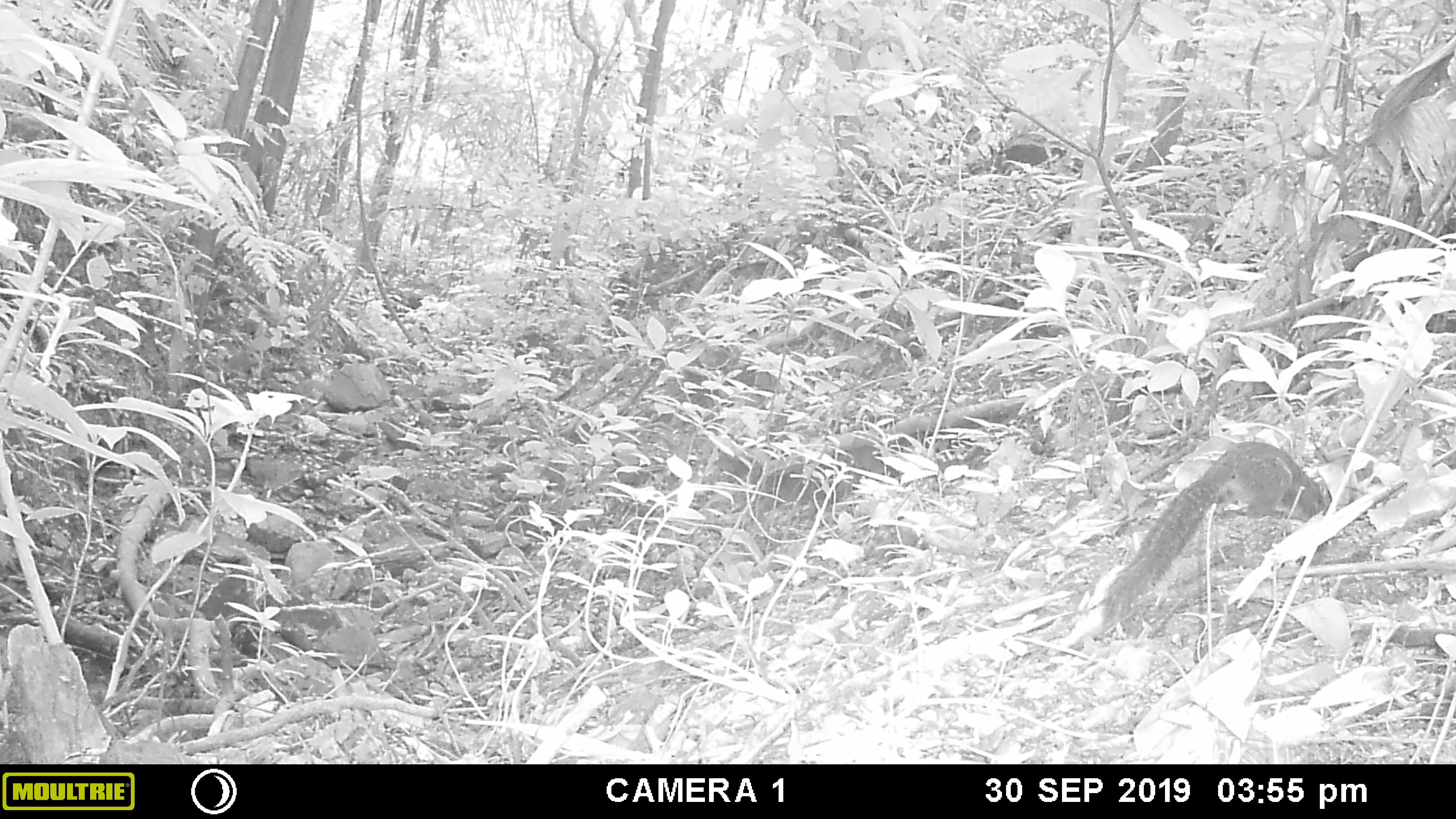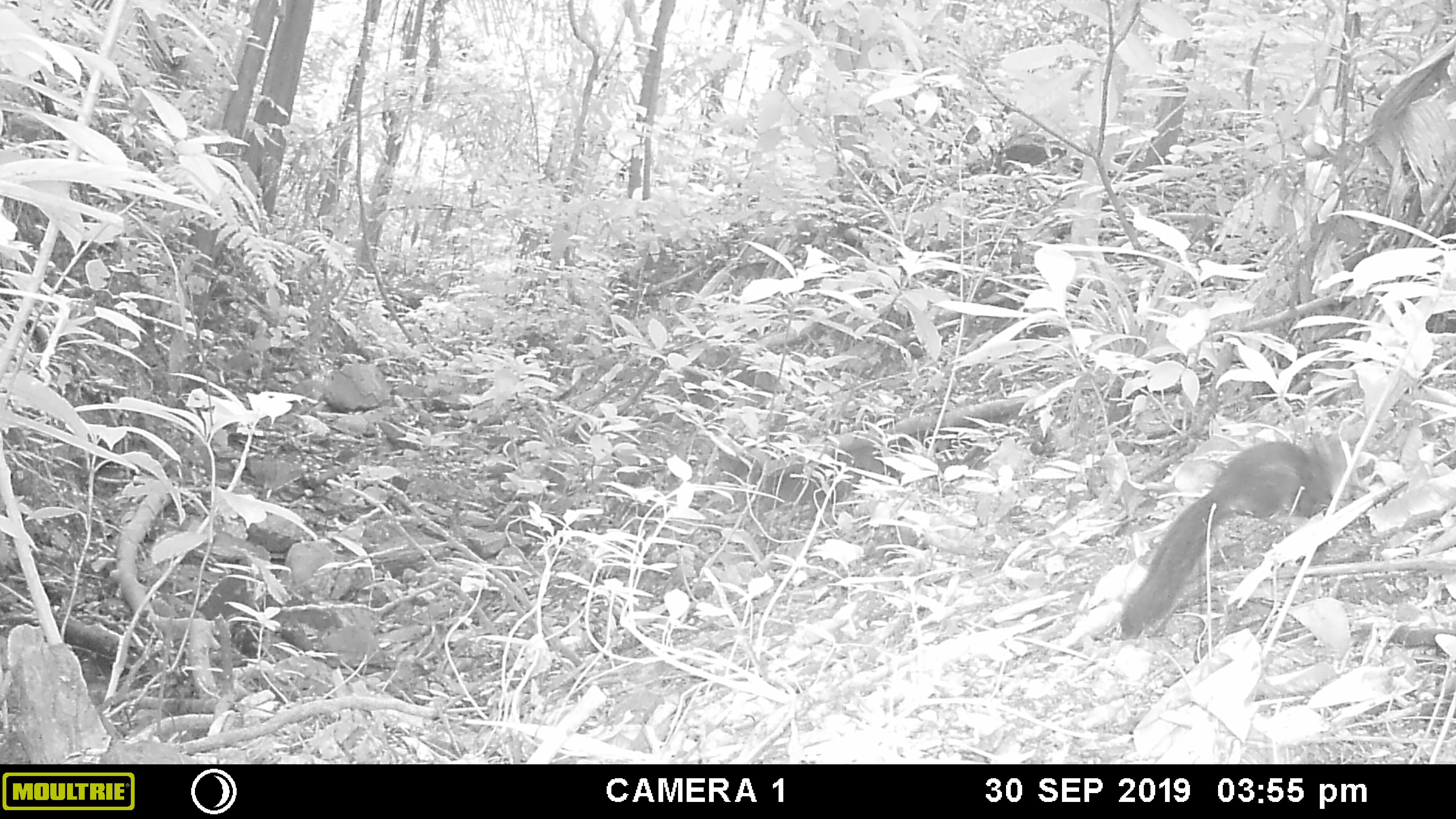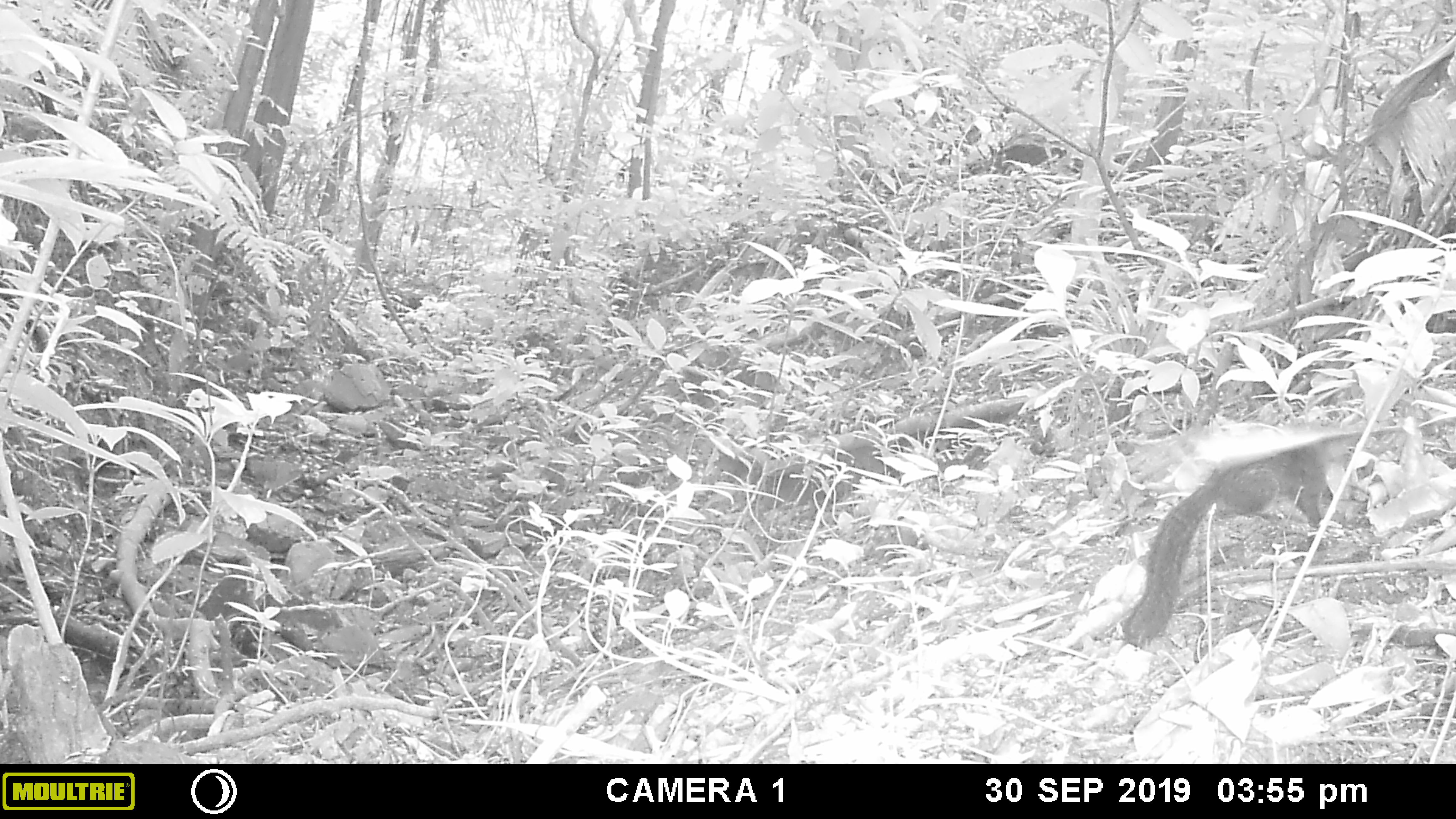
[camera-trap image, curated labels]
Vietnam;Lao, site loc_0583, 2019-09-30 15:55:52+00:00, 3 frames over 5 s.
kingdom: Animalia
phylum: Chordata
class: Mammalia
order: Rodentia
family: Sciuridae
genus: Sciurus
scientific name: Sciurus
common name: squirrel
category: unidentified squirrel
Unidentified squirrel (squirrel) (Sciurus). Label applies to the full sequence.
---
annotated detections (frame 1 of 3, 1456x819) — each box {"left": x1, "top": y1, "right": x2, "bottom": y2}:
unidentified squirrel: {"left": 1096, "top": 438, "right": 1331, "bottom": 634}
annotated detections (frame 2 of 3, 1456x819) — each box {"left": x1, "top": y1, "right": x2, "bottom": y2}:
unidentified squirrel: {"left": 1113, "top": 434, "right": 1346, "bottom": 638}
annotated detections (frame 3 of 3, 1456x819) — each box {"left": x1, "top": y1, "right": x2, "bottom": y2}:
unidentified squirrel: {"left": 1113, "top": 424, "right": 1338, "bottom": 645}